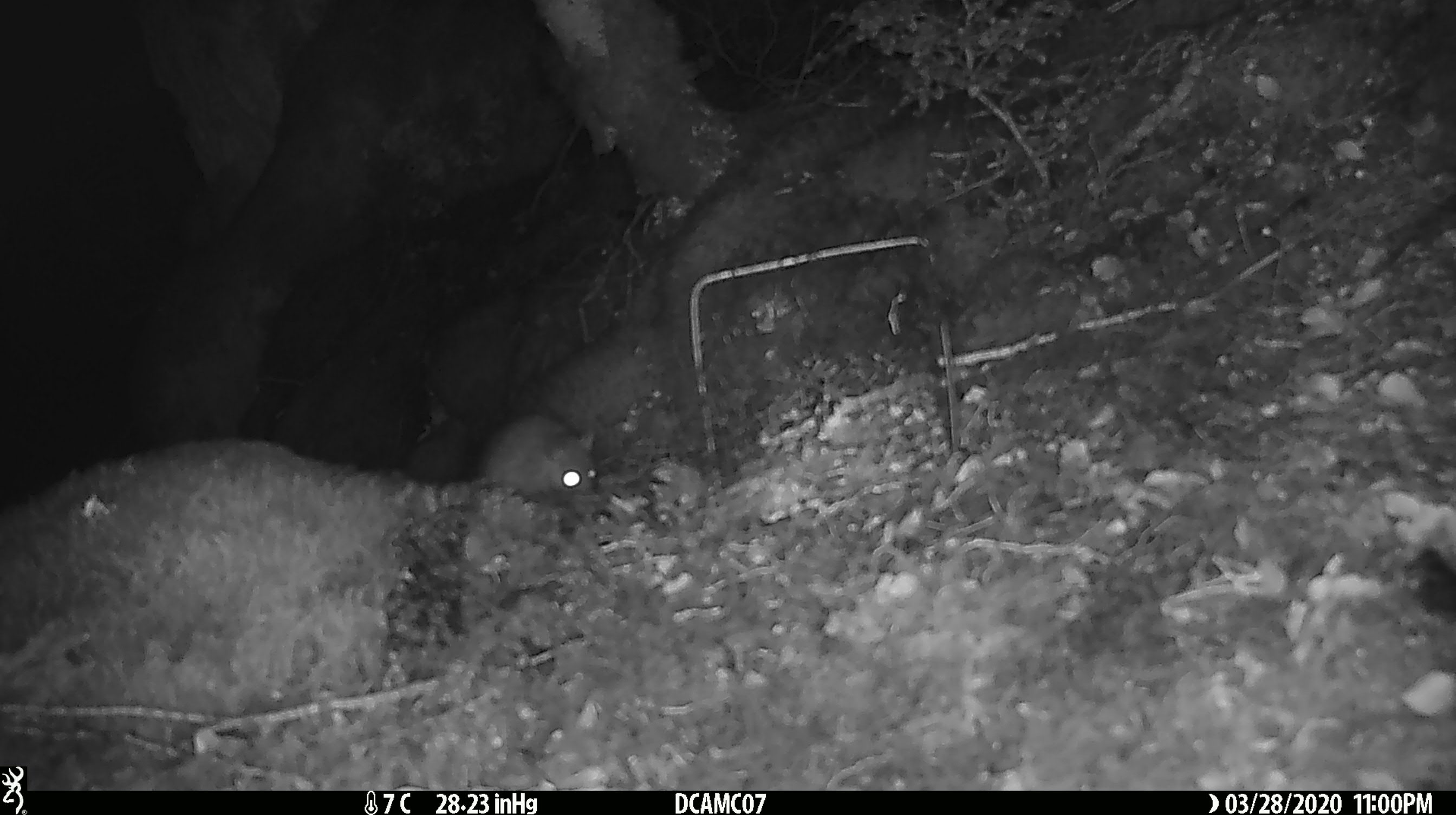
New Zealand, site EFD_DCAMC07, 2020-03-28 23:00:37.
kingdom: Animalia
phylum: Chordata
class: Mammalia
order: Rodentia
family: Muridae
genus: Rattus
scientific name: Rattus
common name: rat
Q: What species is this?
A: Rat (Rattus).